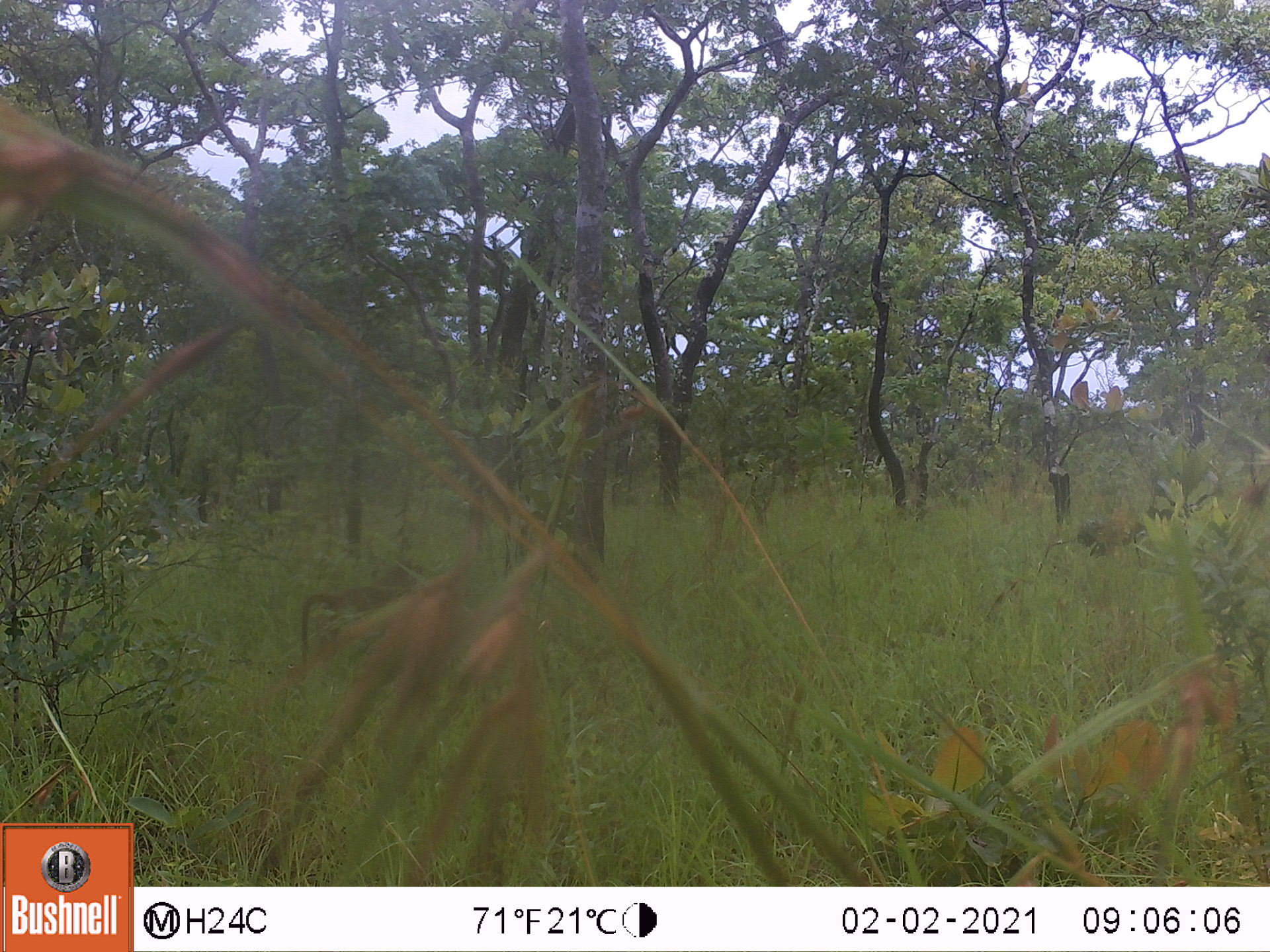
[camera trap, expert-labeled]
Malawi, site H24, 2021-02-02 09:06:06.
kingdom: Animalia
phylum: Chordata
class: Mammalia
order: Primates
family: Cercopithecidae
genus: Papio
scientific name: Papio cynocephalus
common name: yellow baboon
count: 1